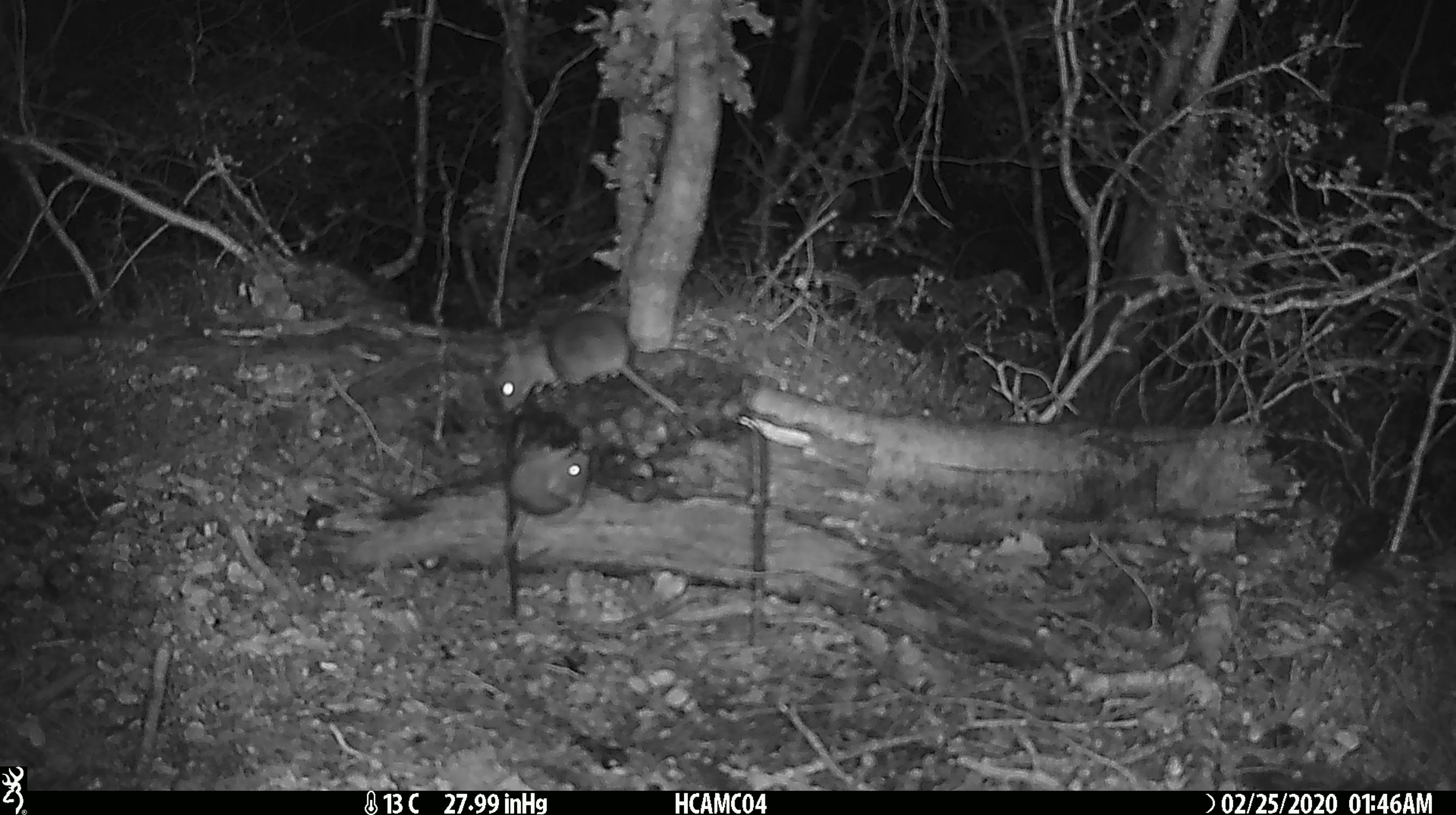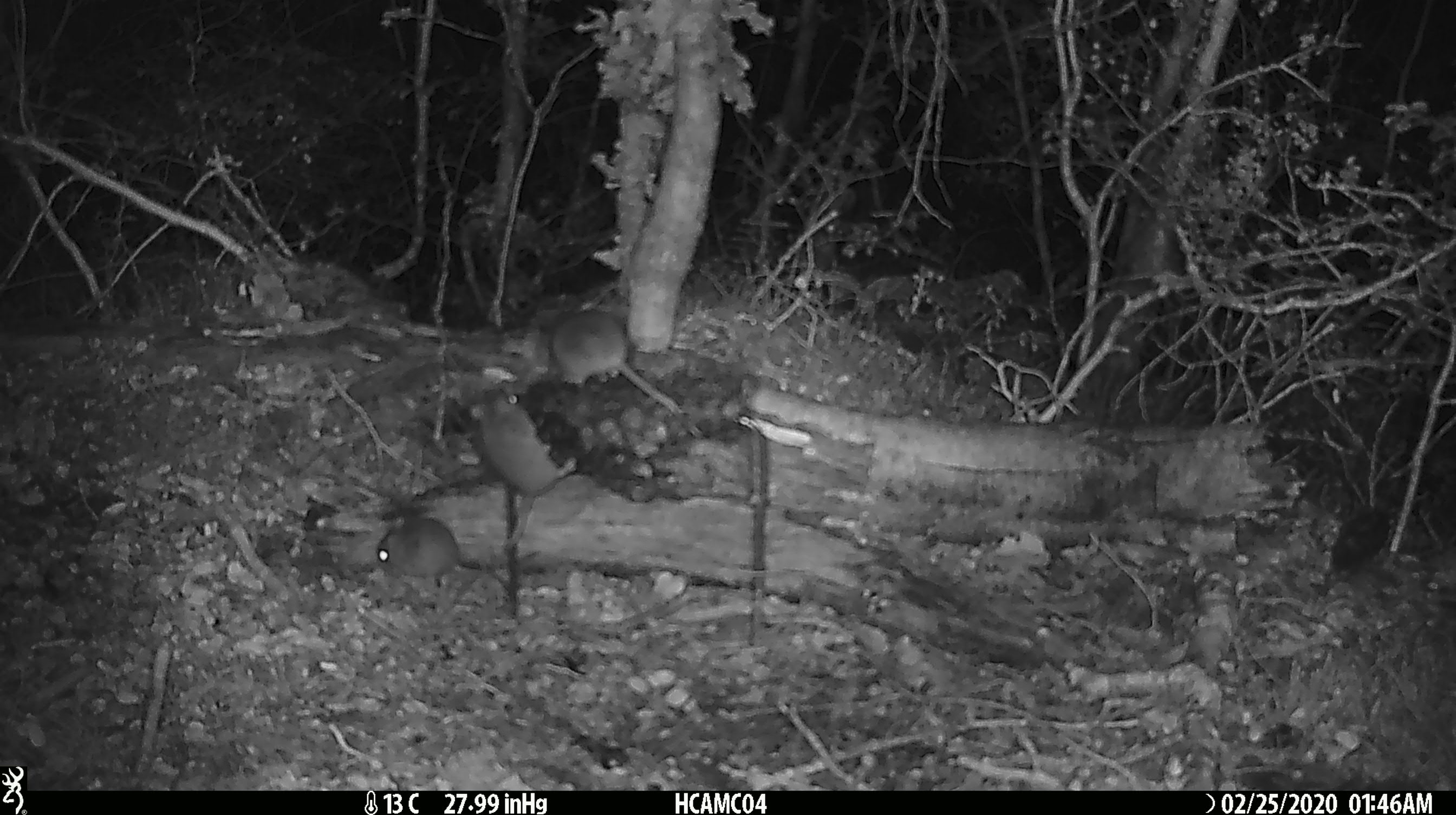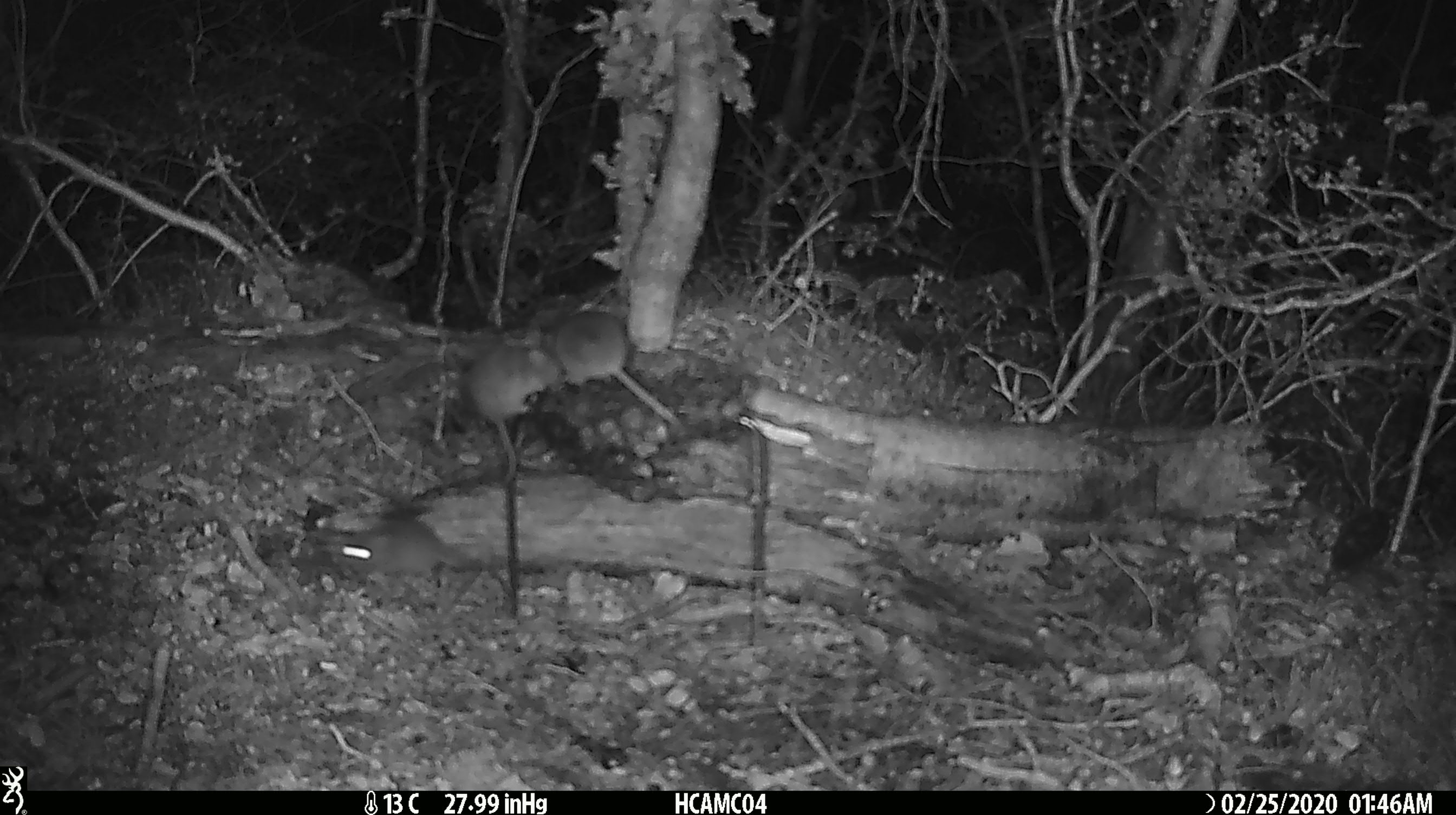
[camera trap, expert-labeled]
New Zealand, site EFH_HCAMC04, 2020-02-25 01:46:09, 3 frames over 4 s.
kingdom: Animalia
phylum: Chordata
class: Mammalia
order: Rodentia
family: Muridae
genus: Mus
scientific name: Mus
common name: mouse